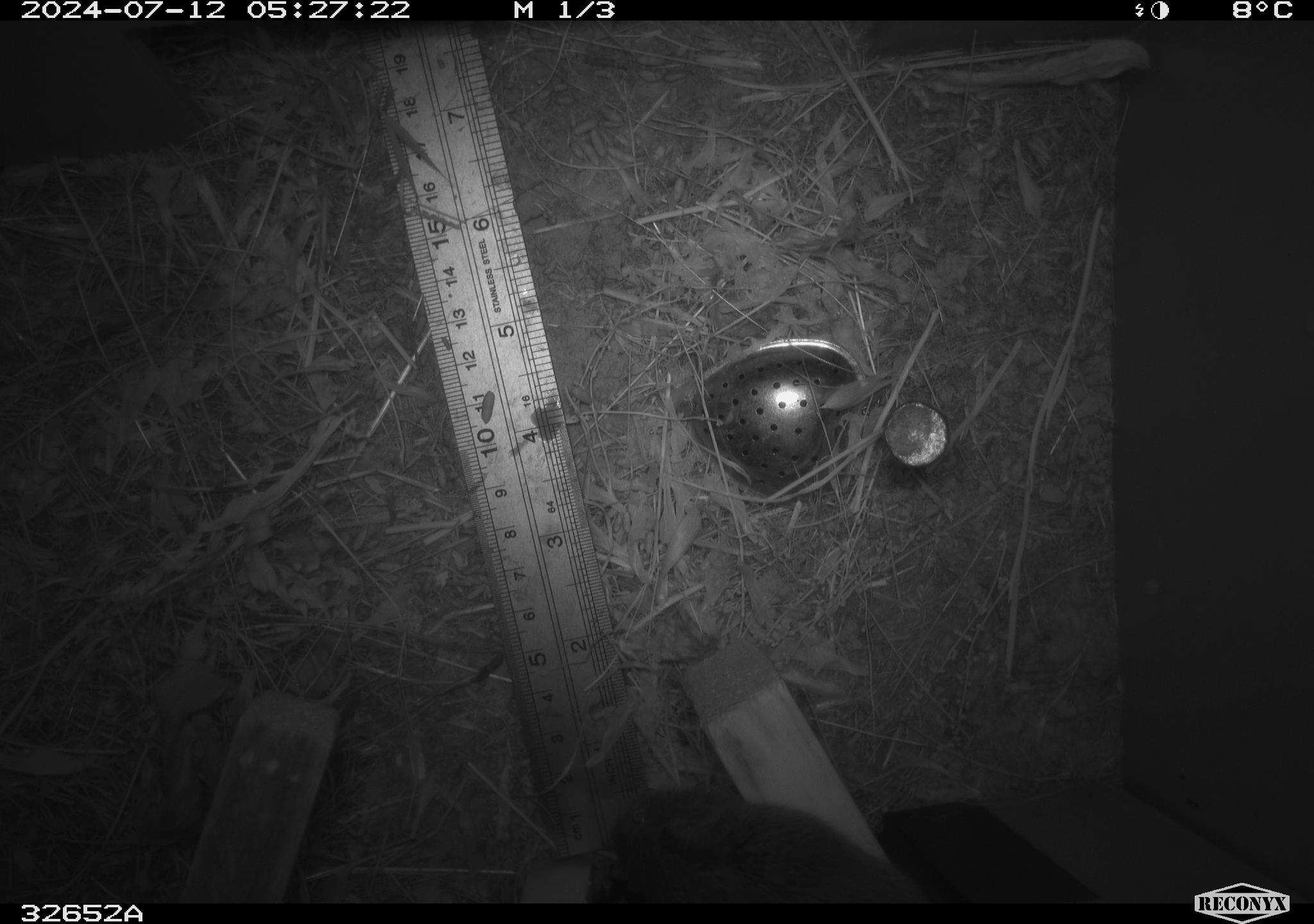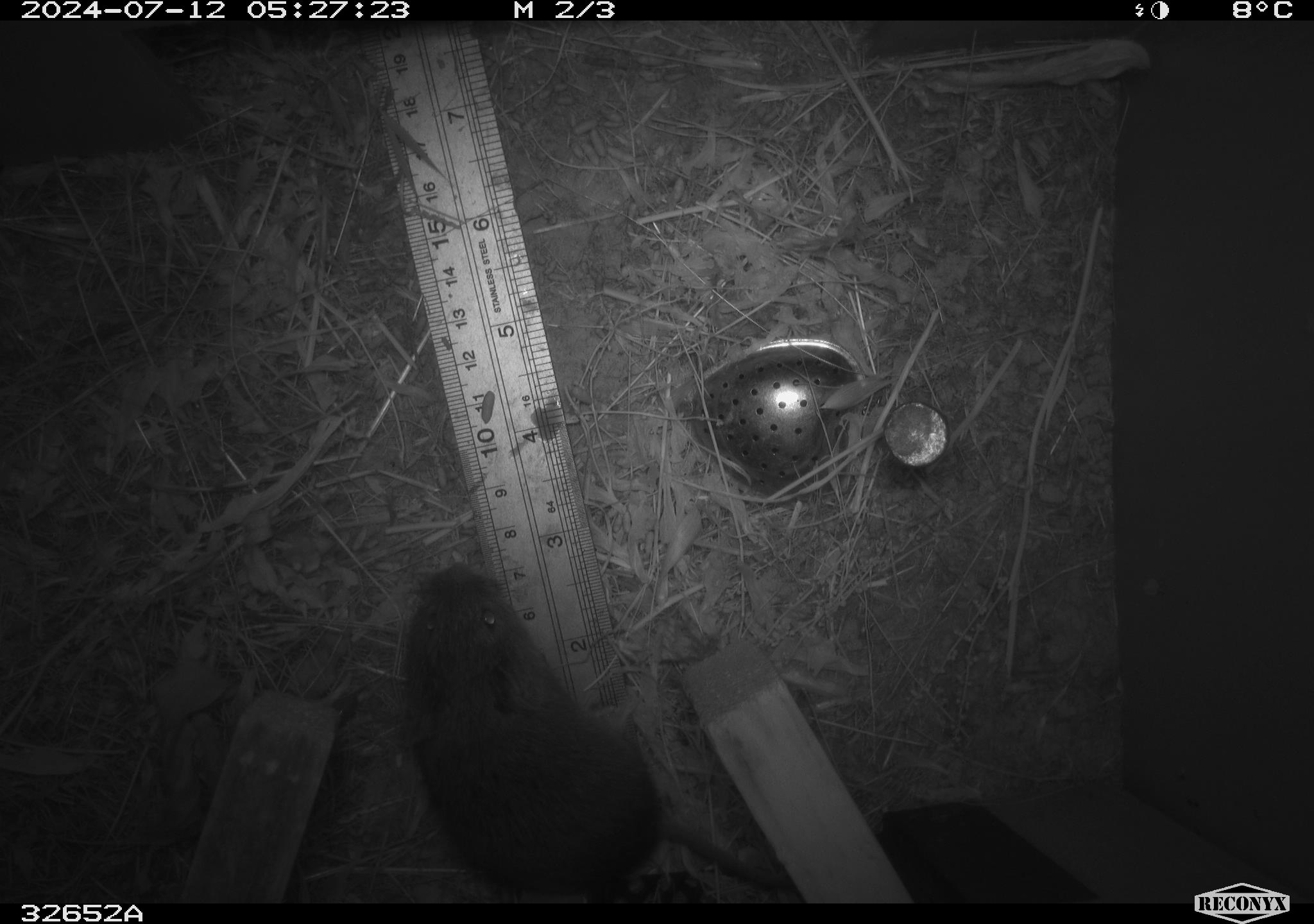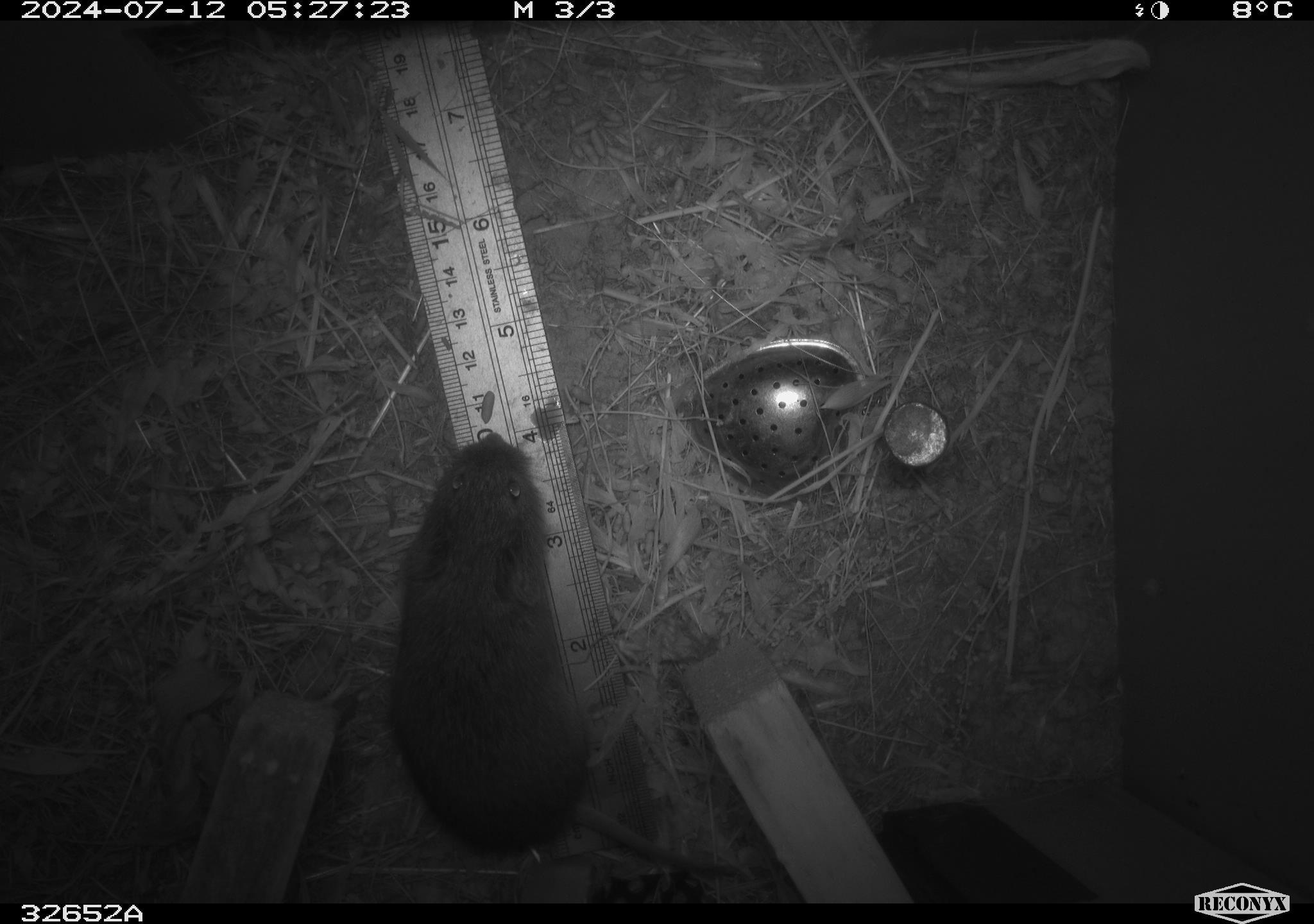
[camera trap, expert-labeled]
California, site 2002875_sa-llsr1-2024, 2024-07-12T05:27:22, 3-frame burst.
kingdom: Animalia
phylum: Chordata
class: Mammalia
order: Rodentia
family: Cricetidae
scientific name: Arvicolinae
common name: voles, lemmings, and muskrats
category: arvicolinae subfamily